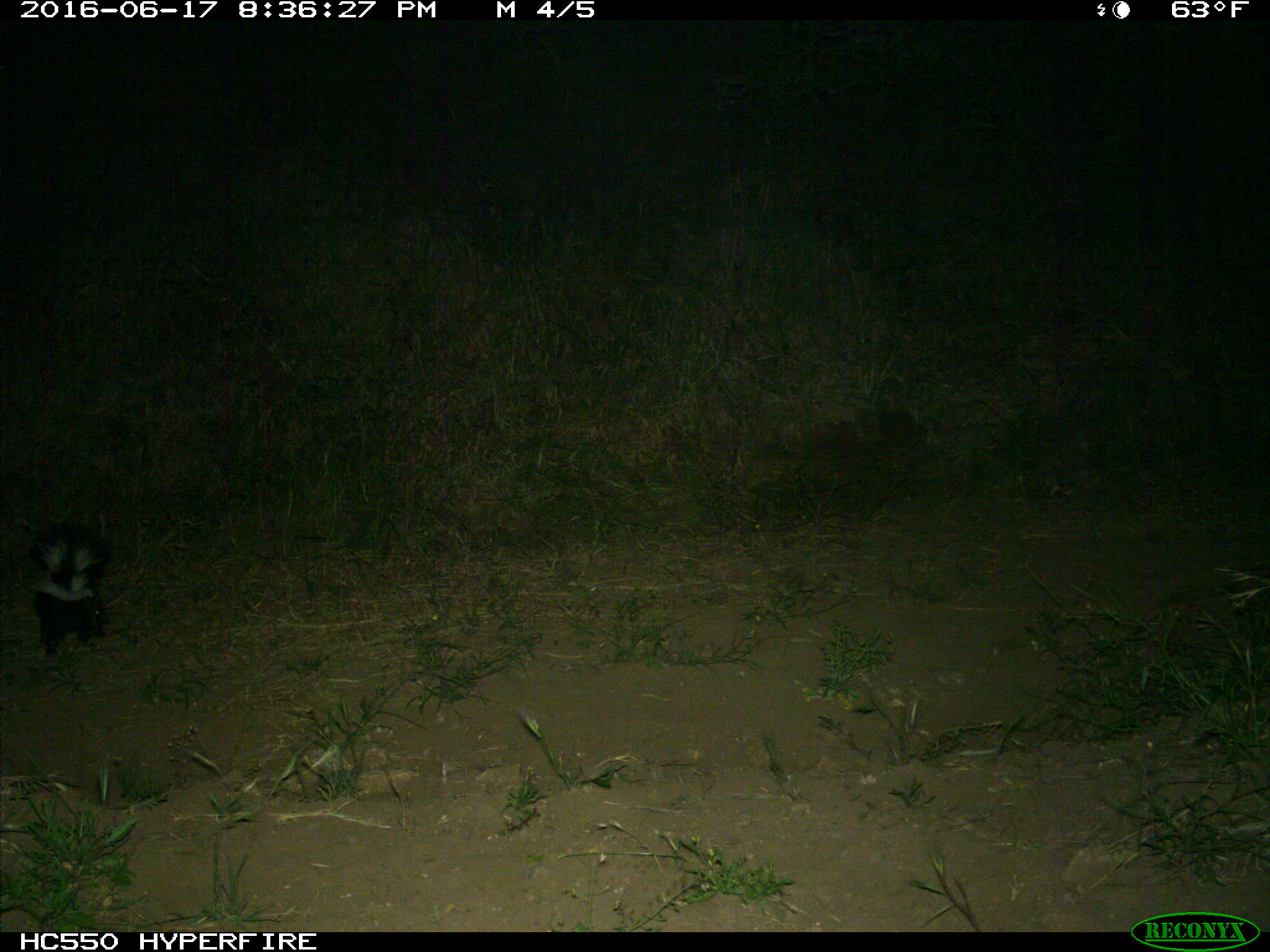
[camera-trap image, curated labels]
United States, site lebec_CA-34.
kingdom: Animalia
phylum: Chordata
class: Mammalia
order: Carnivora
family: Mephitidae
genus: Mephitis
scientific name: Mephitis mephitis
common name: striped skunk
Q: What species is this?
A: Mephitis mephitis (striped skunk).